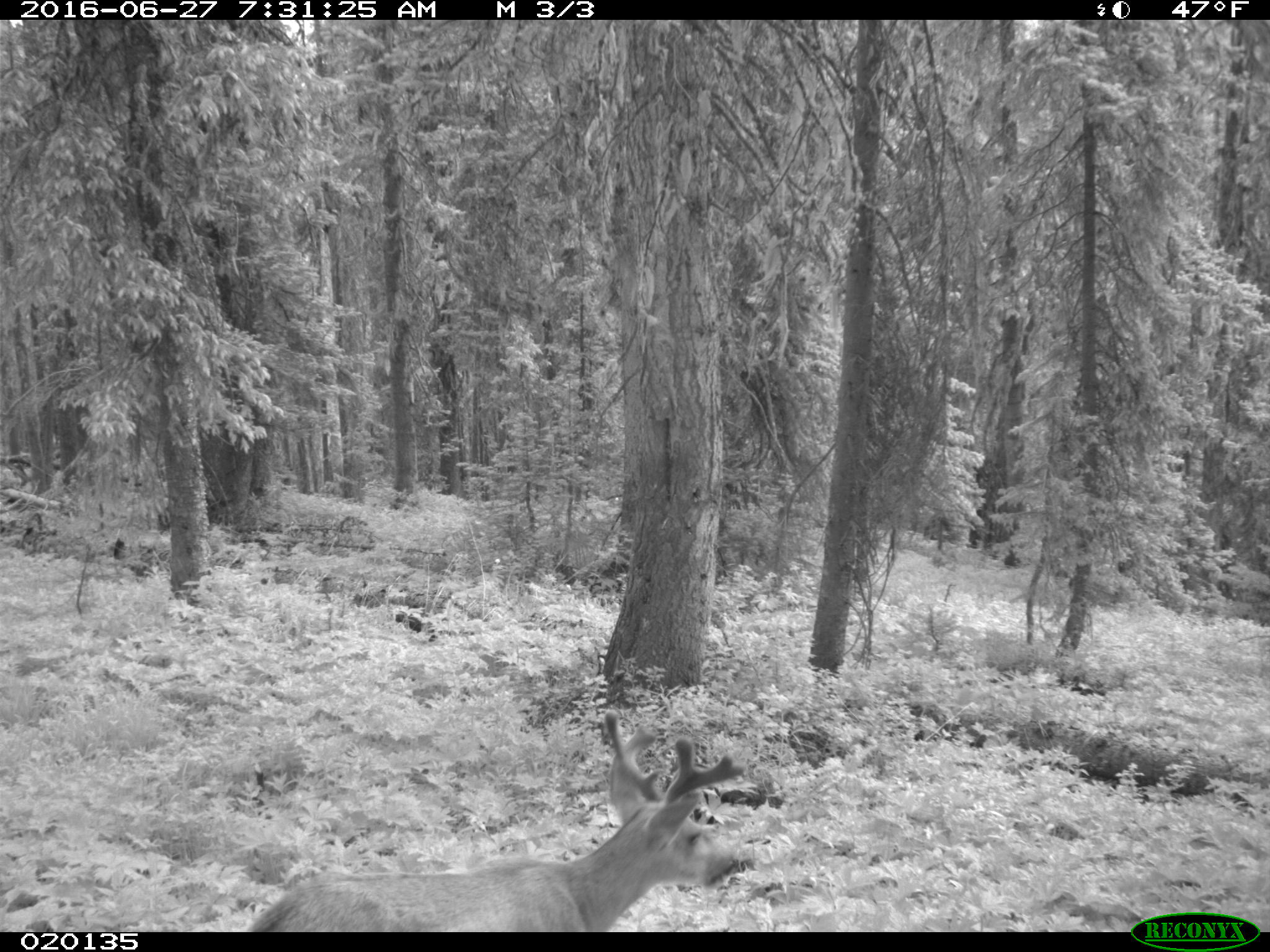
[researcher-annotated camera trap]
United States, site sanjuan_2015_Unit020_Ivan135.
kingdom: Animalia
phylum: Chordata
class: Mammalia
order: Artiodactyla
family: Cervidae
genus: Odocoileus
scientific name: Odocoileus hemionus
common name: mule deer